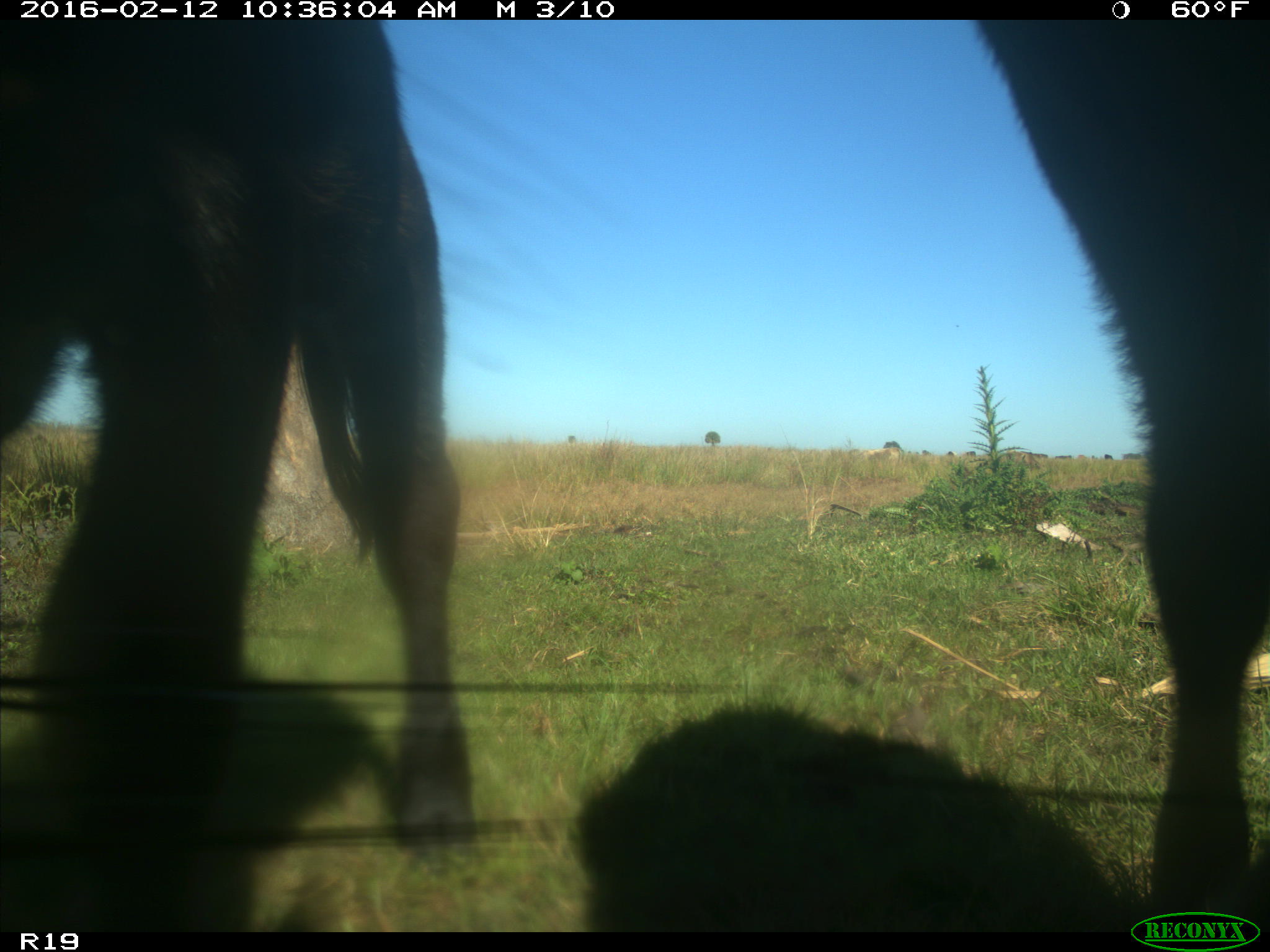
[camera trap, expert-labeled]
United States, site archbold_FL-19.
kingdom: Animalia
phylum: Chordata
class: Mammalia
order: Artiodactyla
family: Bovidae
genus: Bos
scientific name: Bos taurus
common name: domestic cow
Bos taurus (domestic cow).